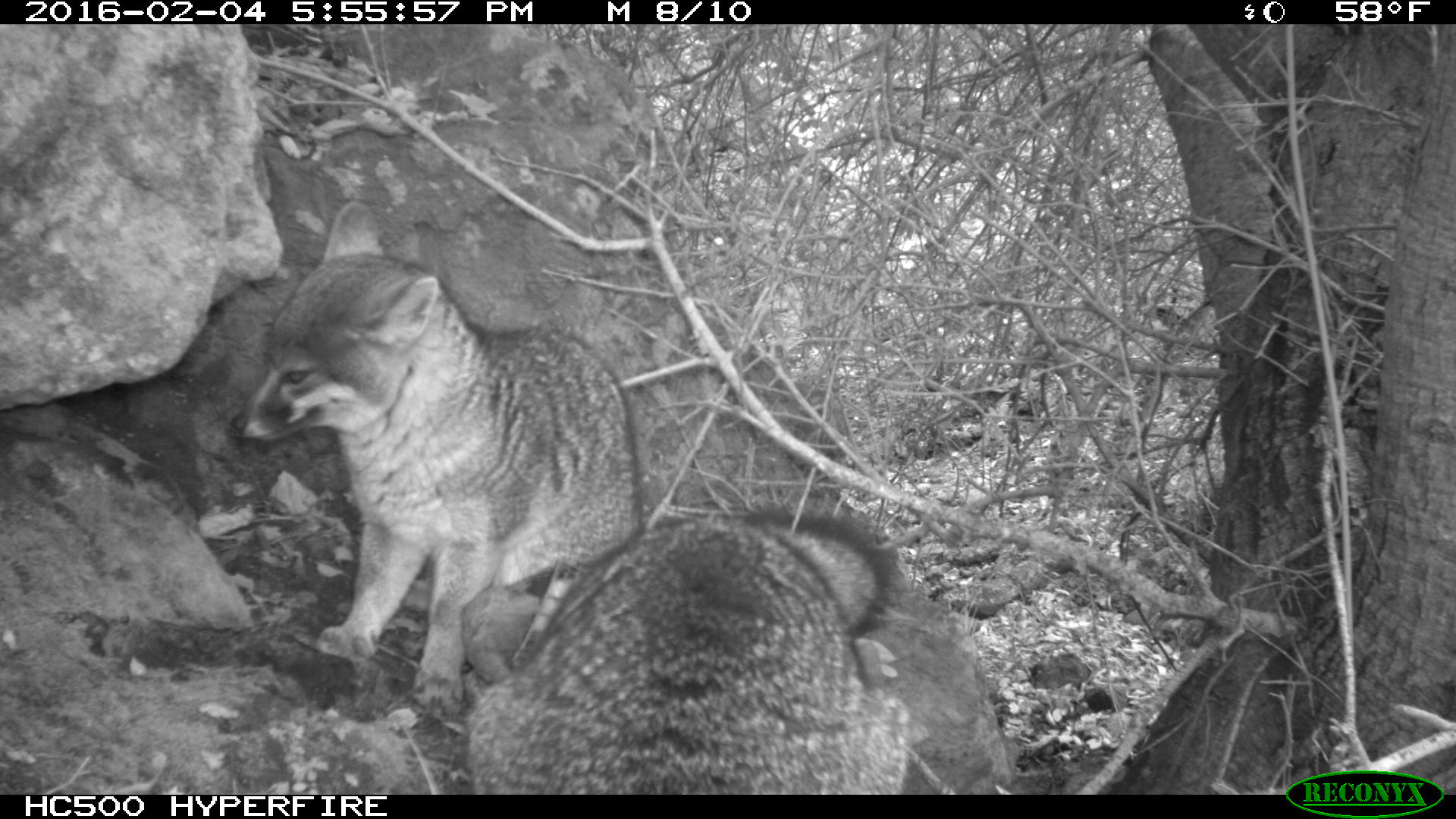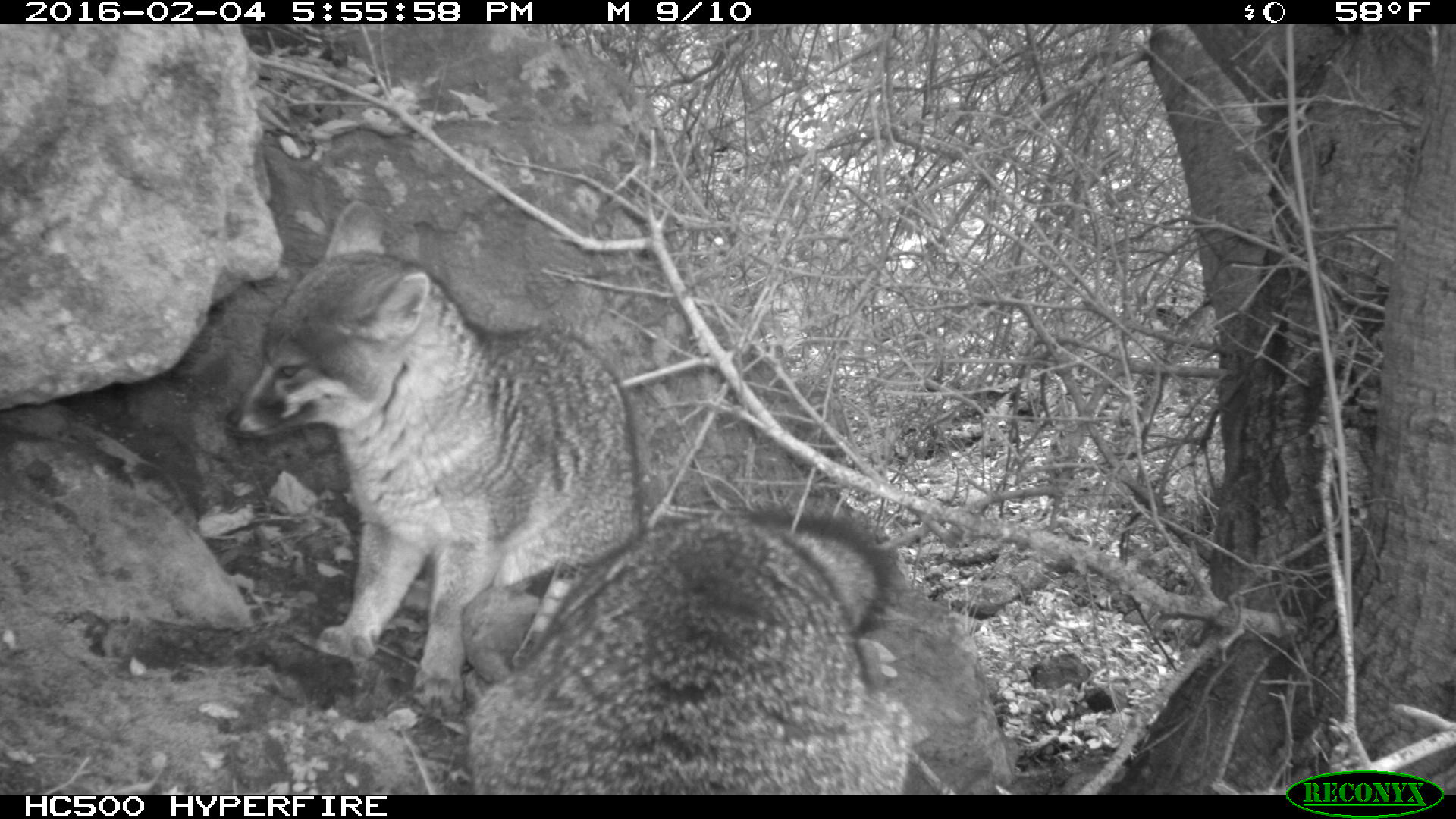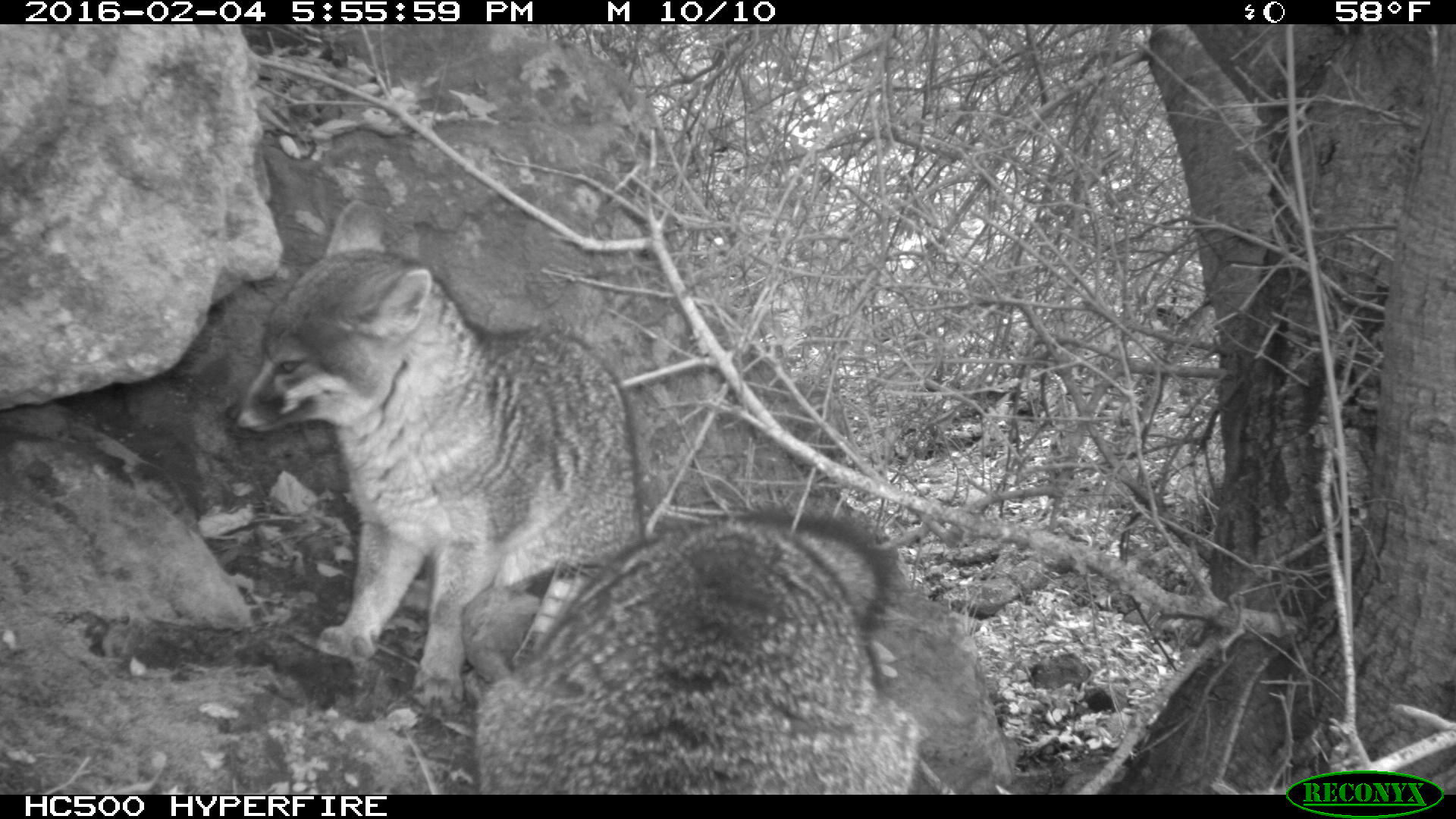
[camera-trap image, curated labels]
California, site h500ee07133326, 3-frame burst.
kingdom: Animalia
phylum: Chordata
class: Mammalia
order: Carnivora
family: Canidae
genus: Urocyon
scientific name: Urocyon littoralis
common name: island fox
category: fox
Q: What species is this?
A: Fox (island fox) (Urocyon littoralis).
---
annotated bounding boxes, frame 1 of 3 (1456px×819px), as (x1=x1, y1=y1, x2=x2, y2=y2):
fox: (x1=231, y1=199, x2=894, y2=707); (x1=463, y1=518, x2=907, y2=795)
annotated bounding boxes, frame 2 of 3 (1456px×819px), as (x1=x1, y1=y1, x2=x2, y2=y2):
fox: (x1=222, y1=202, x2=889, y2=707); (x1=463, y1=518, x2=915, y2=794)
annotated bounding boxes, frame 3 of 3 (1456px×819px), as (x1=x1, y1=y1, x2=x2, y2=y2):
fox: (x1=223, y1=196, x2=895, y2=714); (x1=470, y1=499, x2=912, y2=795)